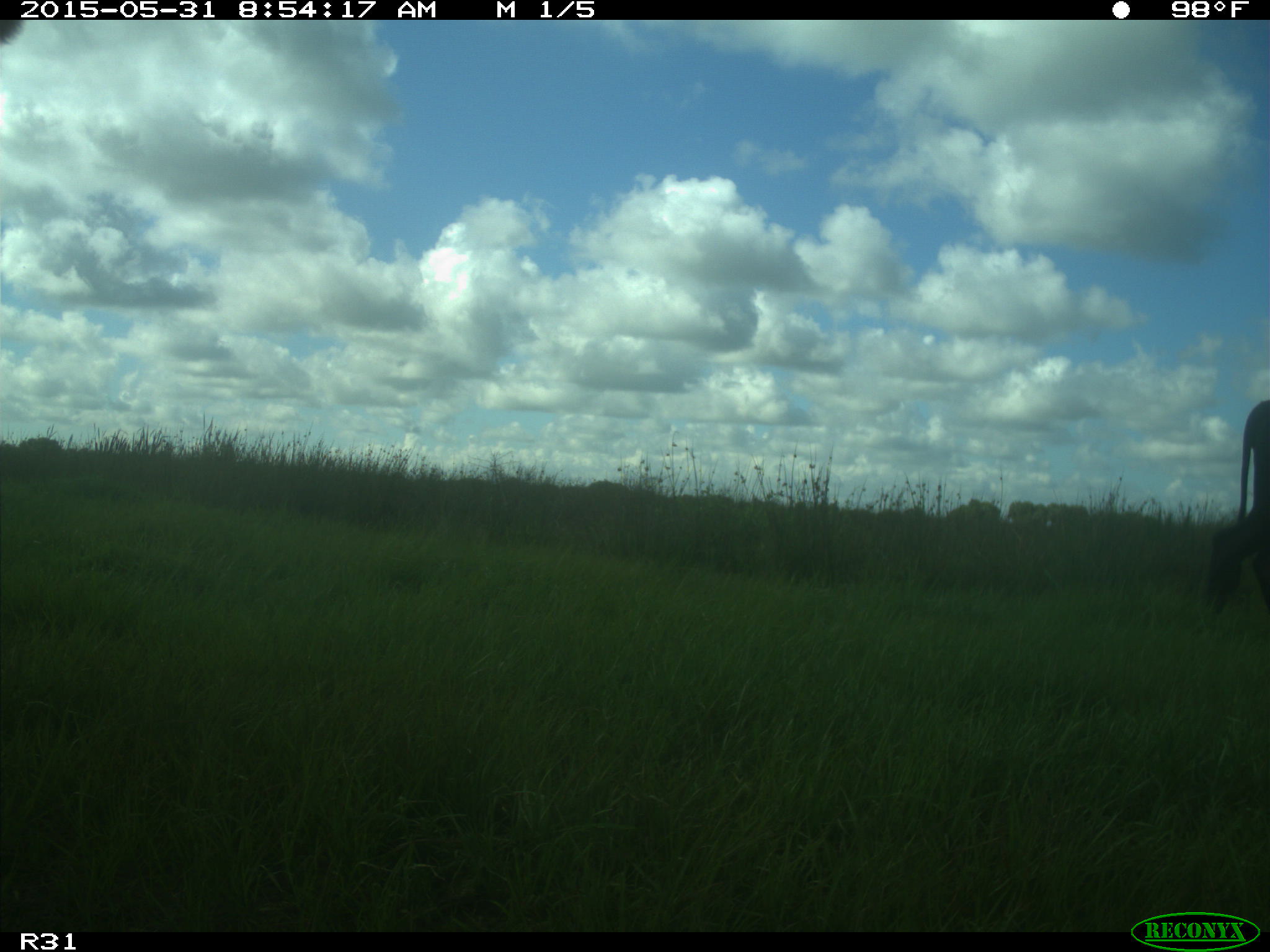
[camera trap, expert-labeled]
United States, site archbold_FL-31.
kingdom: Animalia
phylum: Chordata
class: Mammalia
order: Artiodactyla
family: Bovidae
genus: Bos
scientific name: Bos taurus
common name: domestic cow